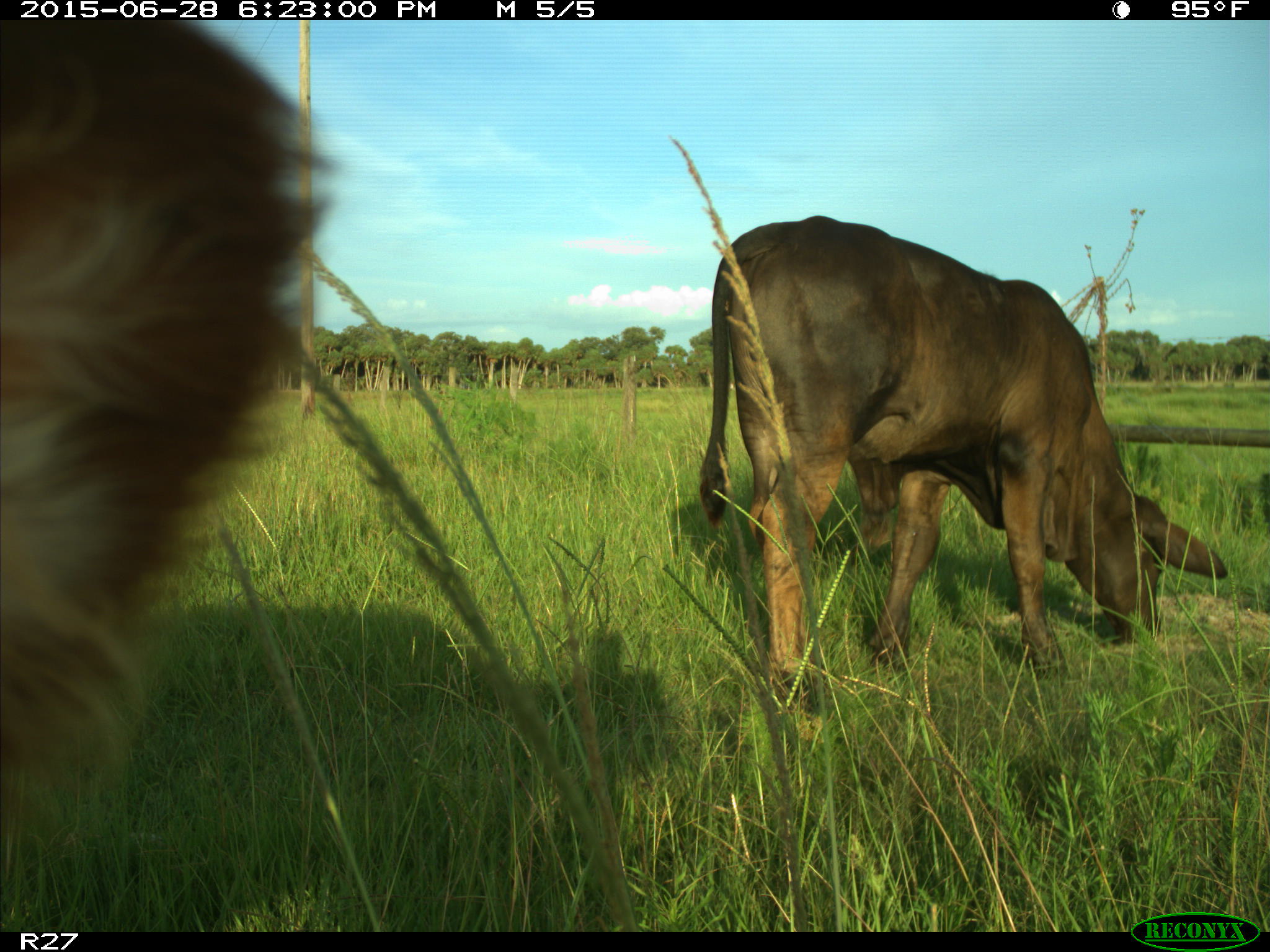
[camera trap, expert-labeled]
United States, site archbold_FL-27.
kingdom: Animalia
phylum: Chordata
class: Mammalia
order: Artiodactyla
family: Bovidae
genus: Bos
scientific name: Bos taurus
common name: domestic cow